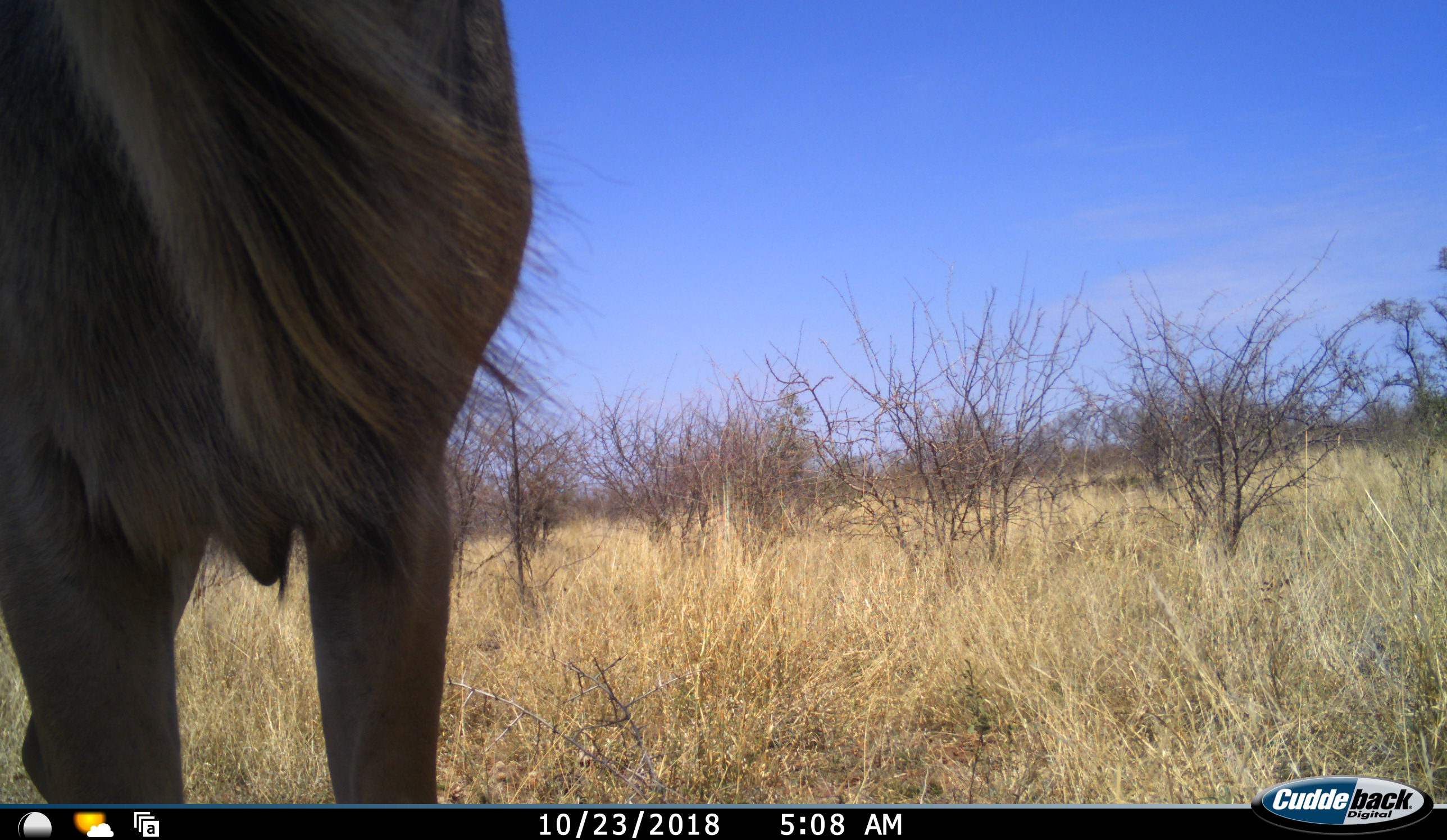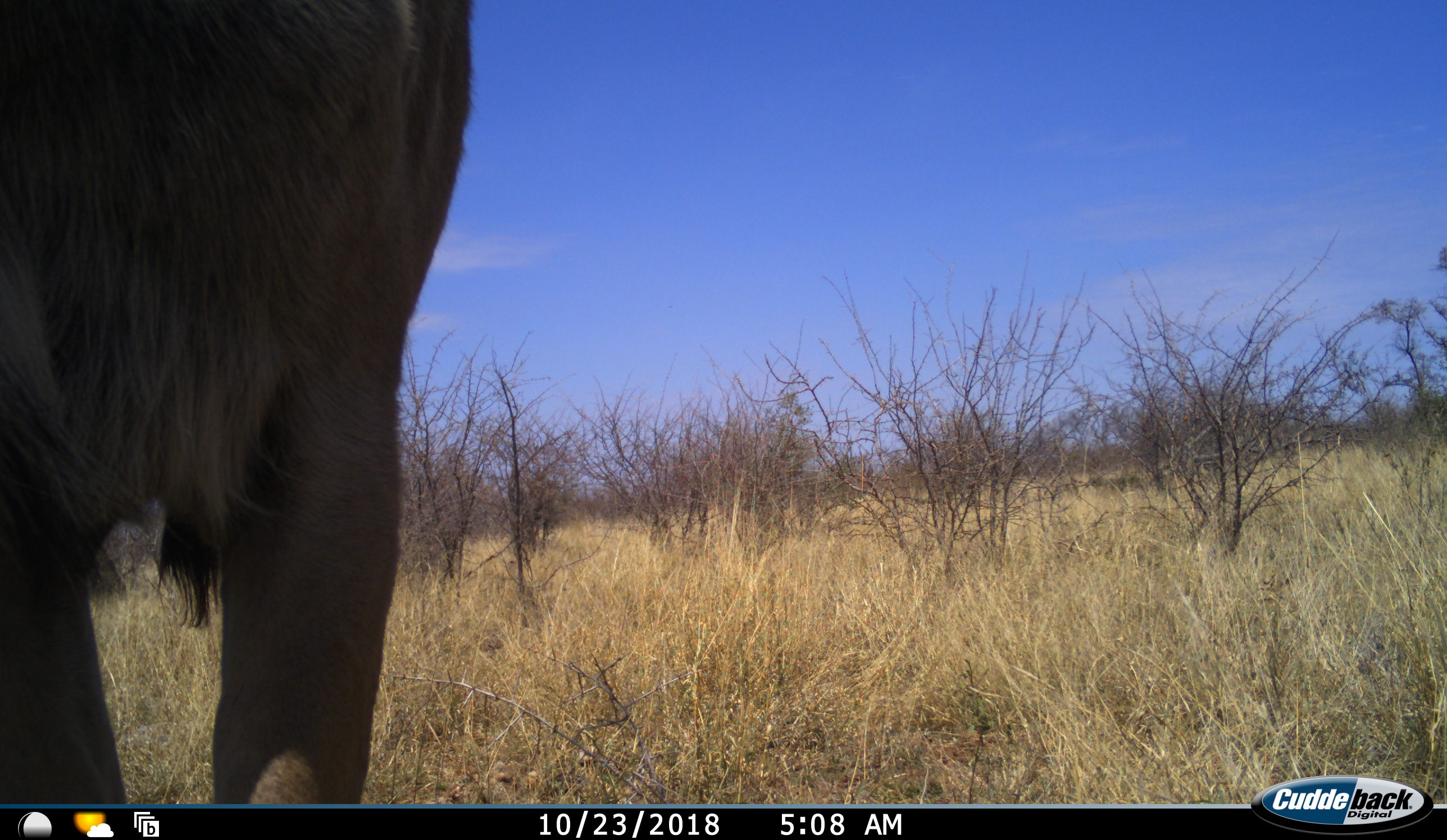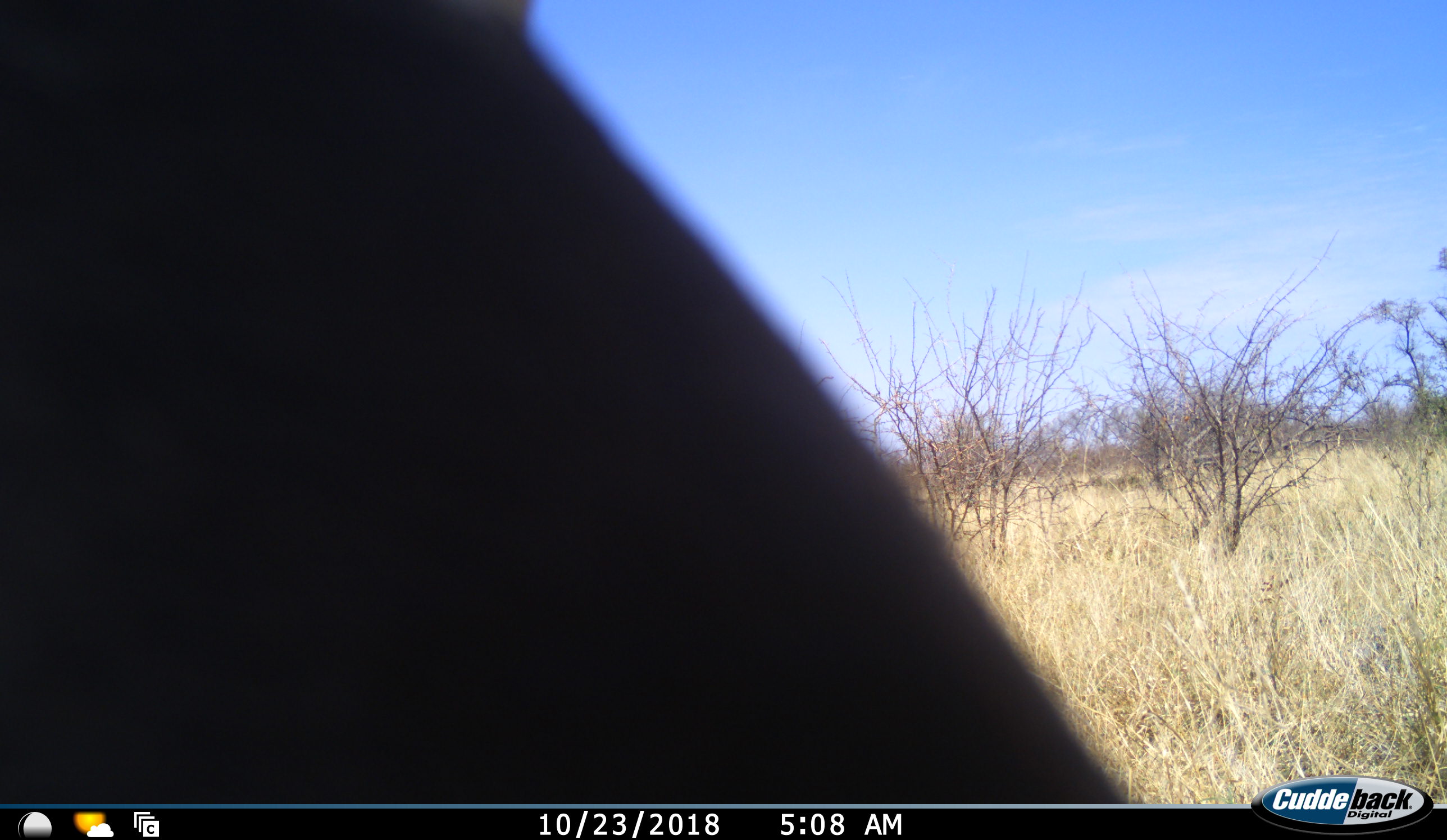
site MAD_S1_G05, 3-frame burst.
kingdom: Animalia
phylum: Chordata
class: Mammalia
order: Artiodactyla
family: Bovidae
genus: Connochaetes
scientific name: Connochaetes taurinus taurinus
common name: blue wildebeest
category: wildebeestblue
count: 1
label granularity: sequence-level